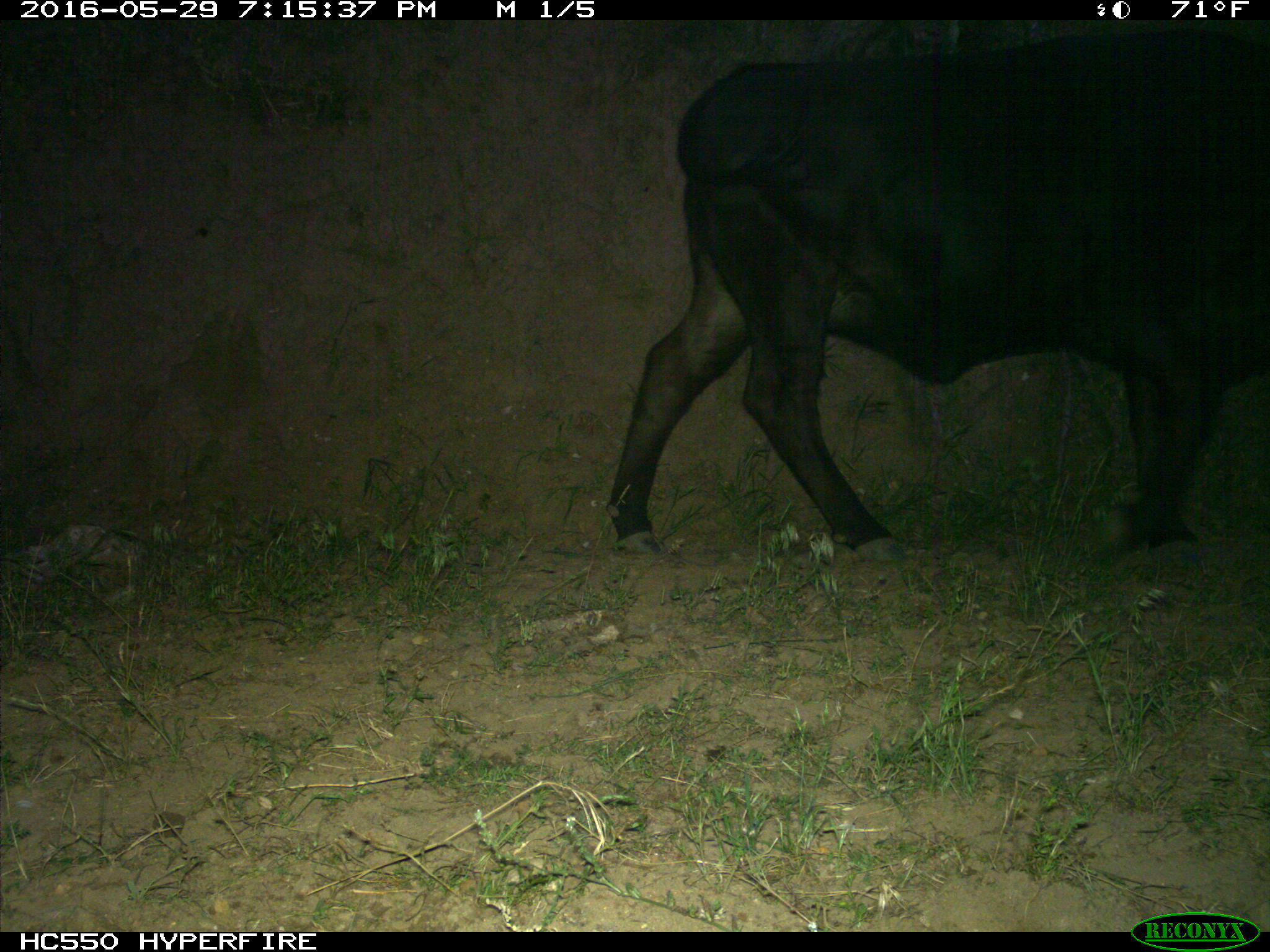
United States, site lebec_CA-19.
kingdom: Animalia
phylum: Chordata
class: Mammalia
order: Artiodactyla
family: Bovidae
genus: Bos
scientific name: Bos taurus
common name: domestic cow